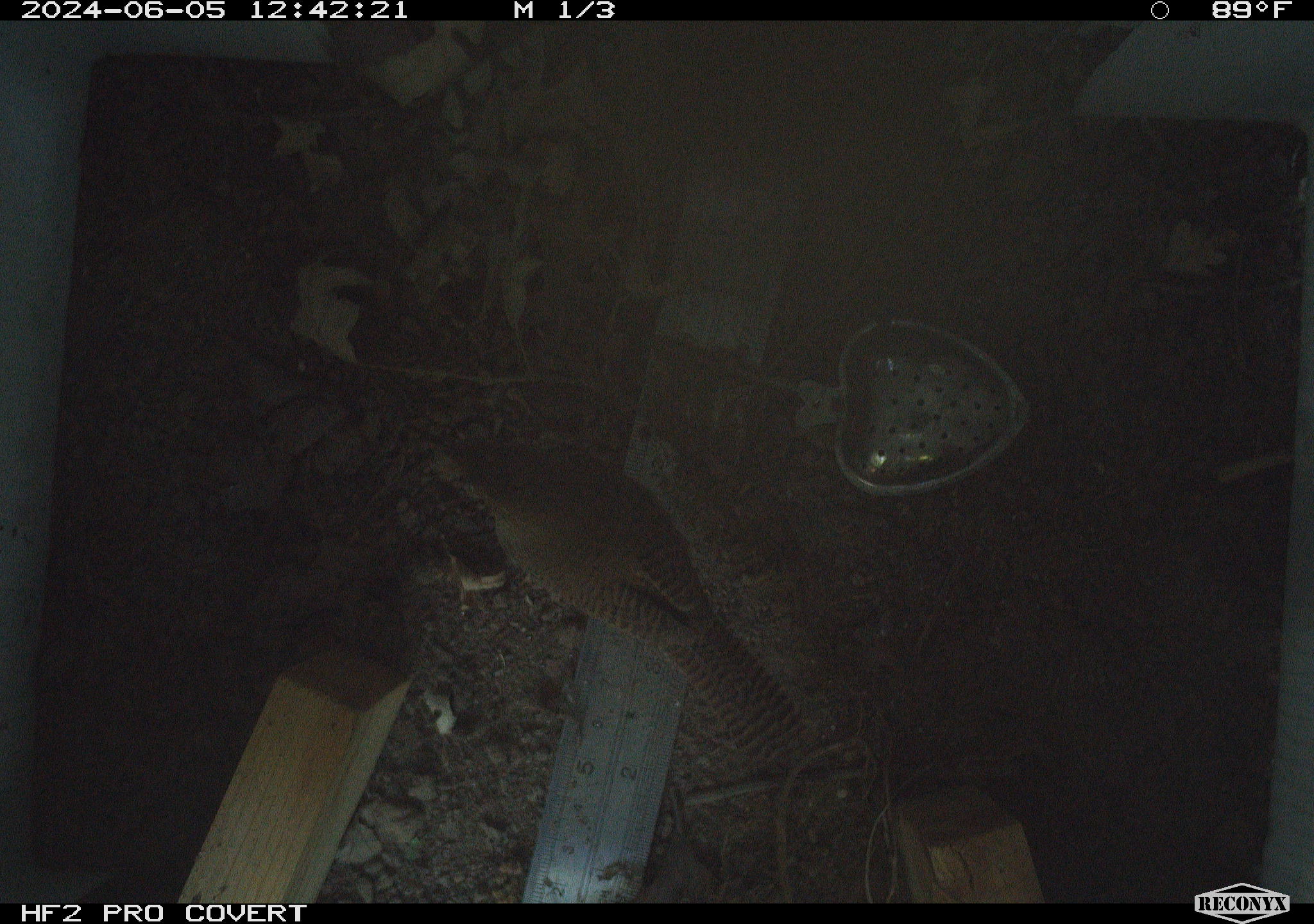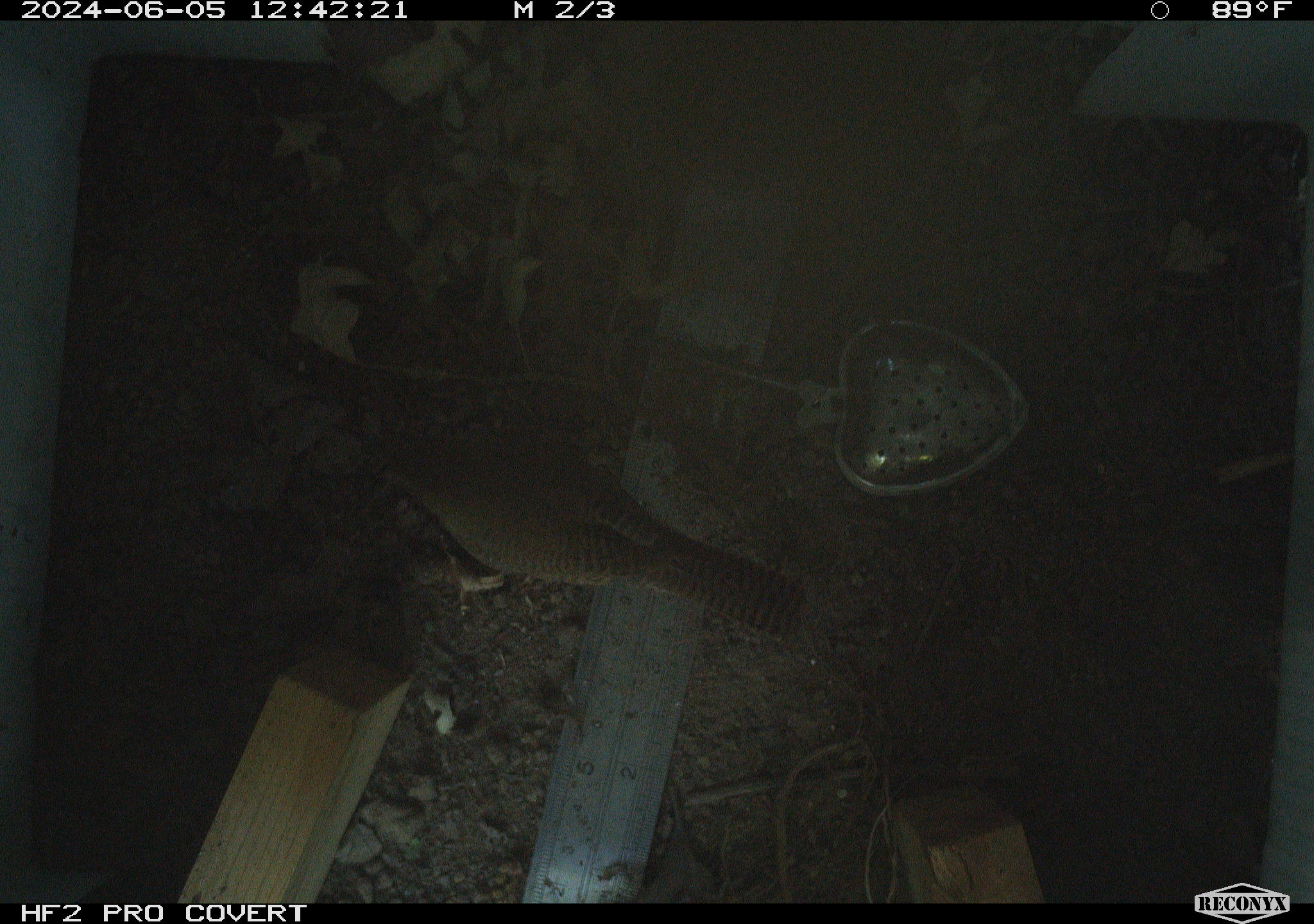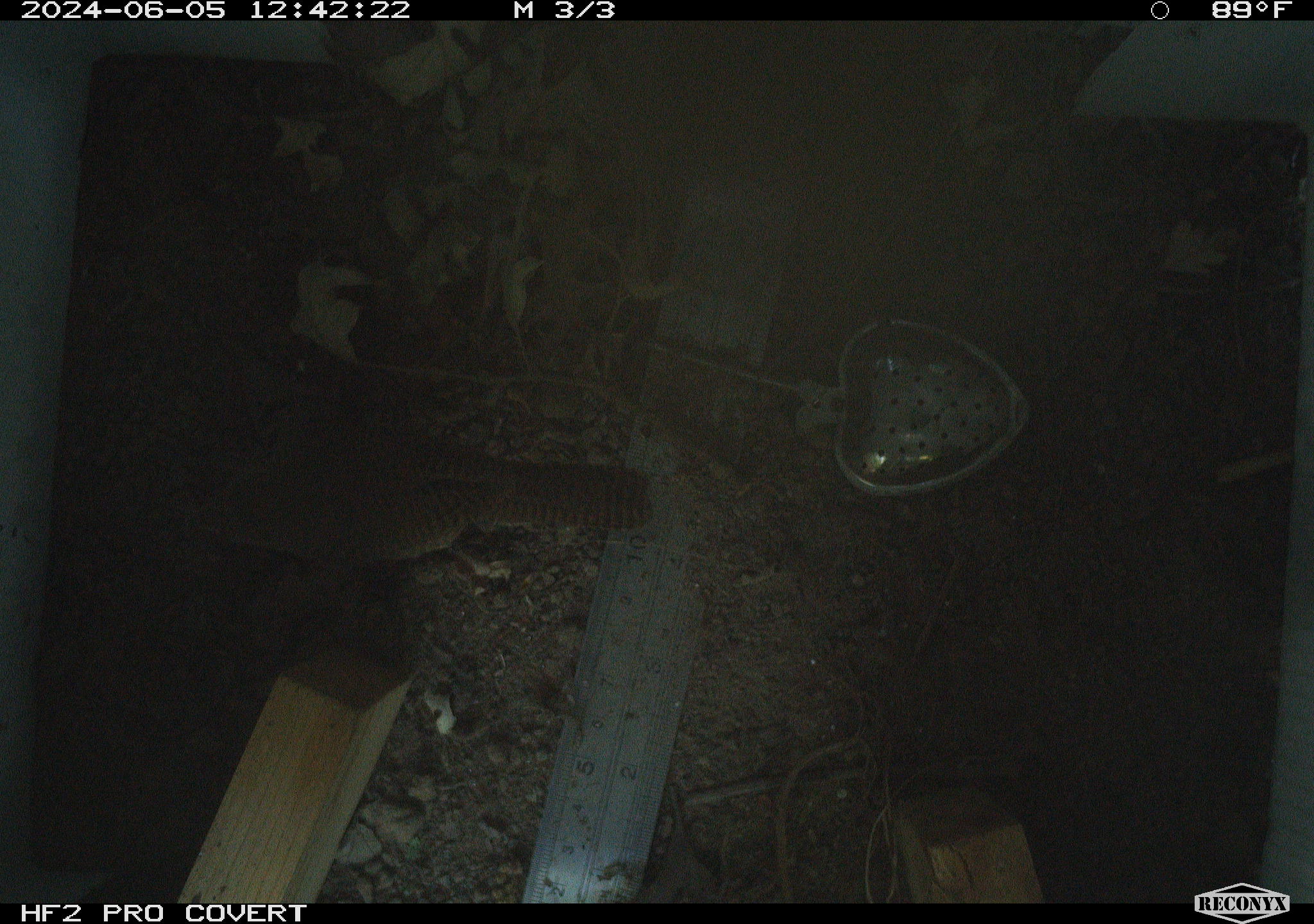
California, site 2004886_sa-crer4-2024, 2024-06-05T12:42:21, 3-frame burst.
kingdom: Animalia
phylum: Chordata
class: Aves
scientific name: Aves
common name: bird